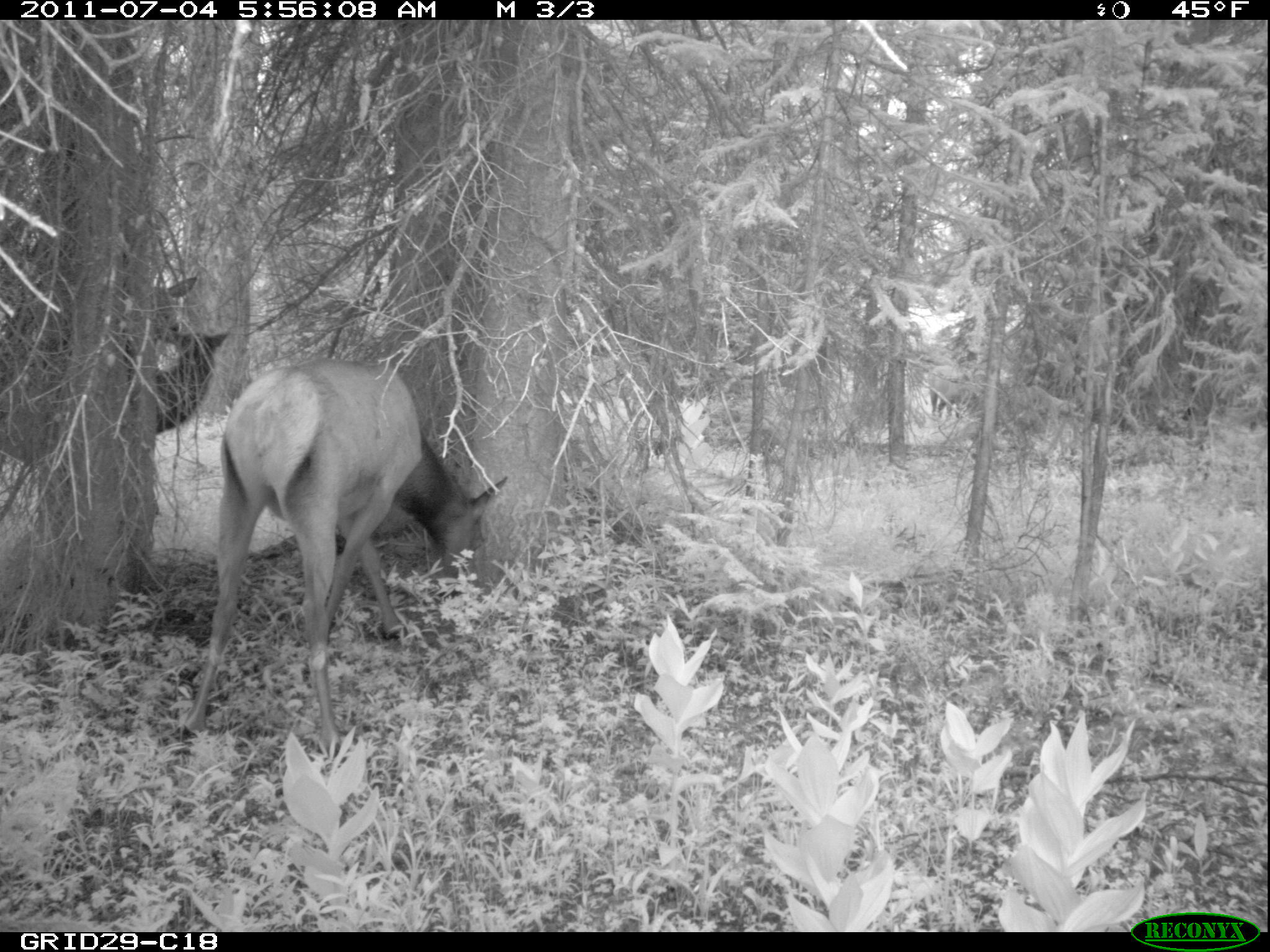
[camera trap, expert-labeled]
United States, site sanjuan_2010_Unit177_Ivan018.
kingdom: Animalia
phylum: Chordata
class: Mammalia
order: Artiodactyla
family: Cervidae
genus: Cervus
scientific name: Cervus elaphus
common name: red deer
Cervus elaphus (red deer).